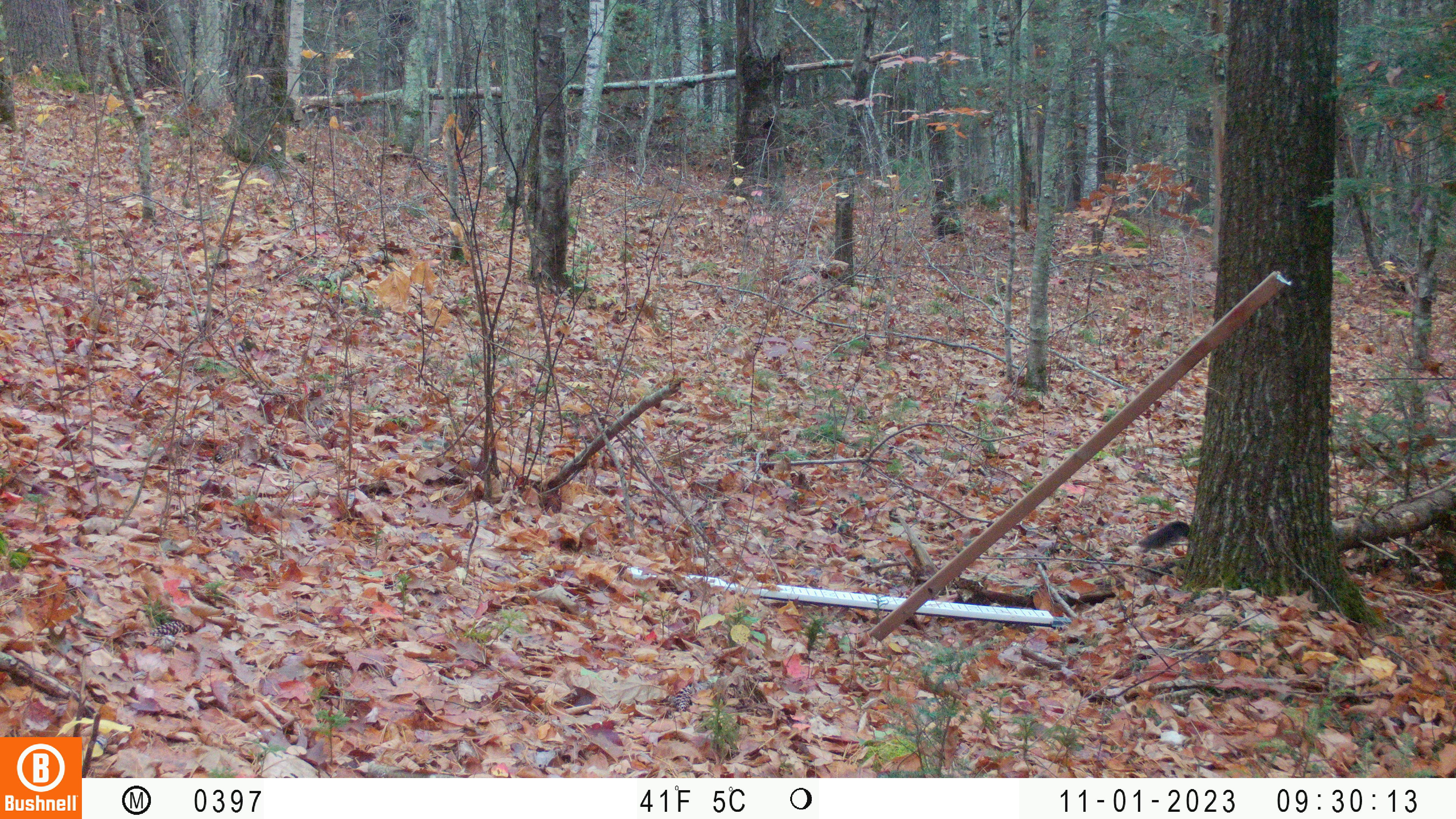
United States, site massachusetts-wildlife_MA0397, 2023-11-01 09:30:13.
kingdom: Animalia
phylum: Chordata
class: Mammalia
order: Rodentia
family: Sciuridae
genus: Sciurus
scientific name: Sciurus carolinensis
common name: gray squirrel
Gray squirrel (Sciurus carolinensis).